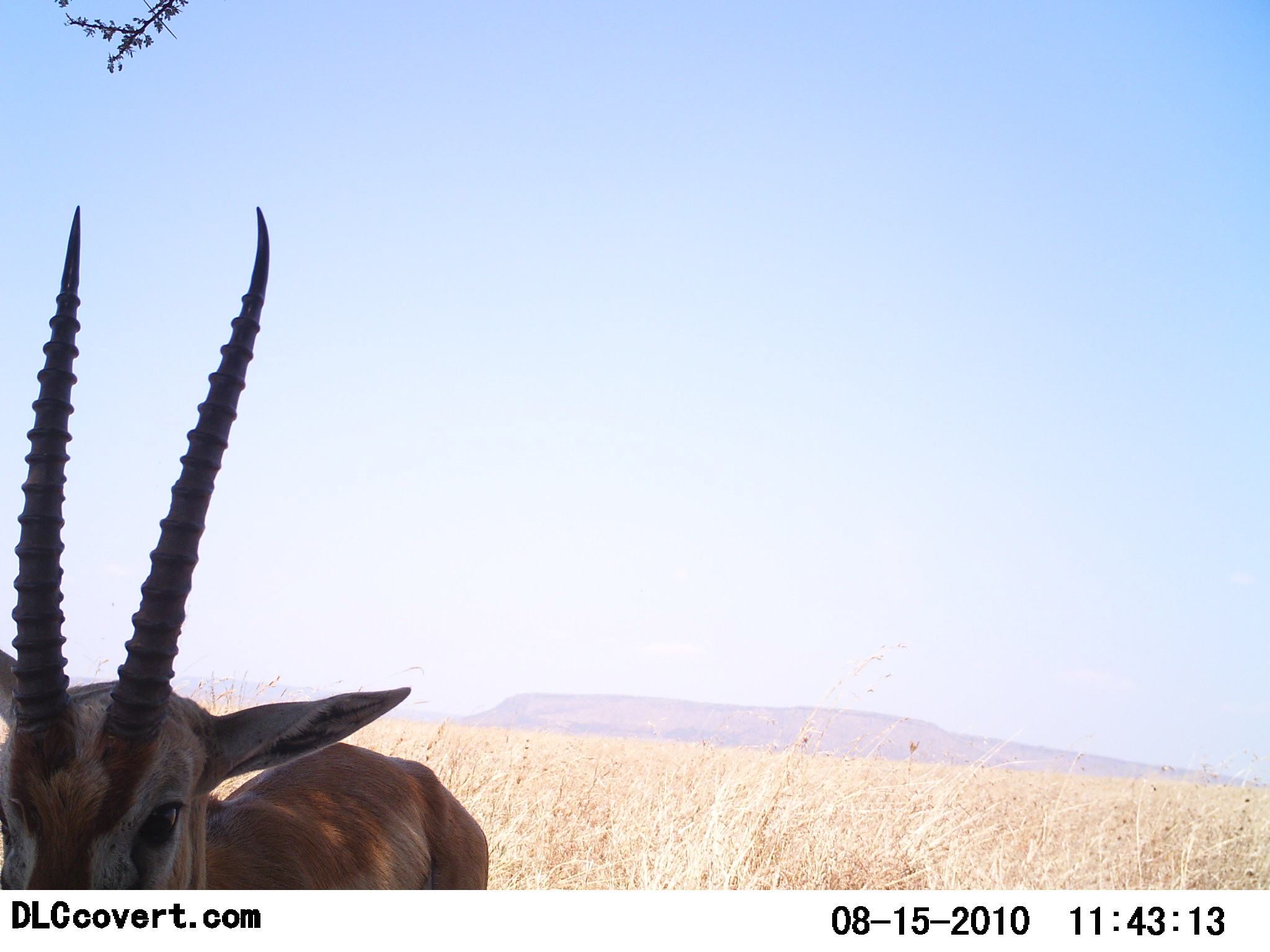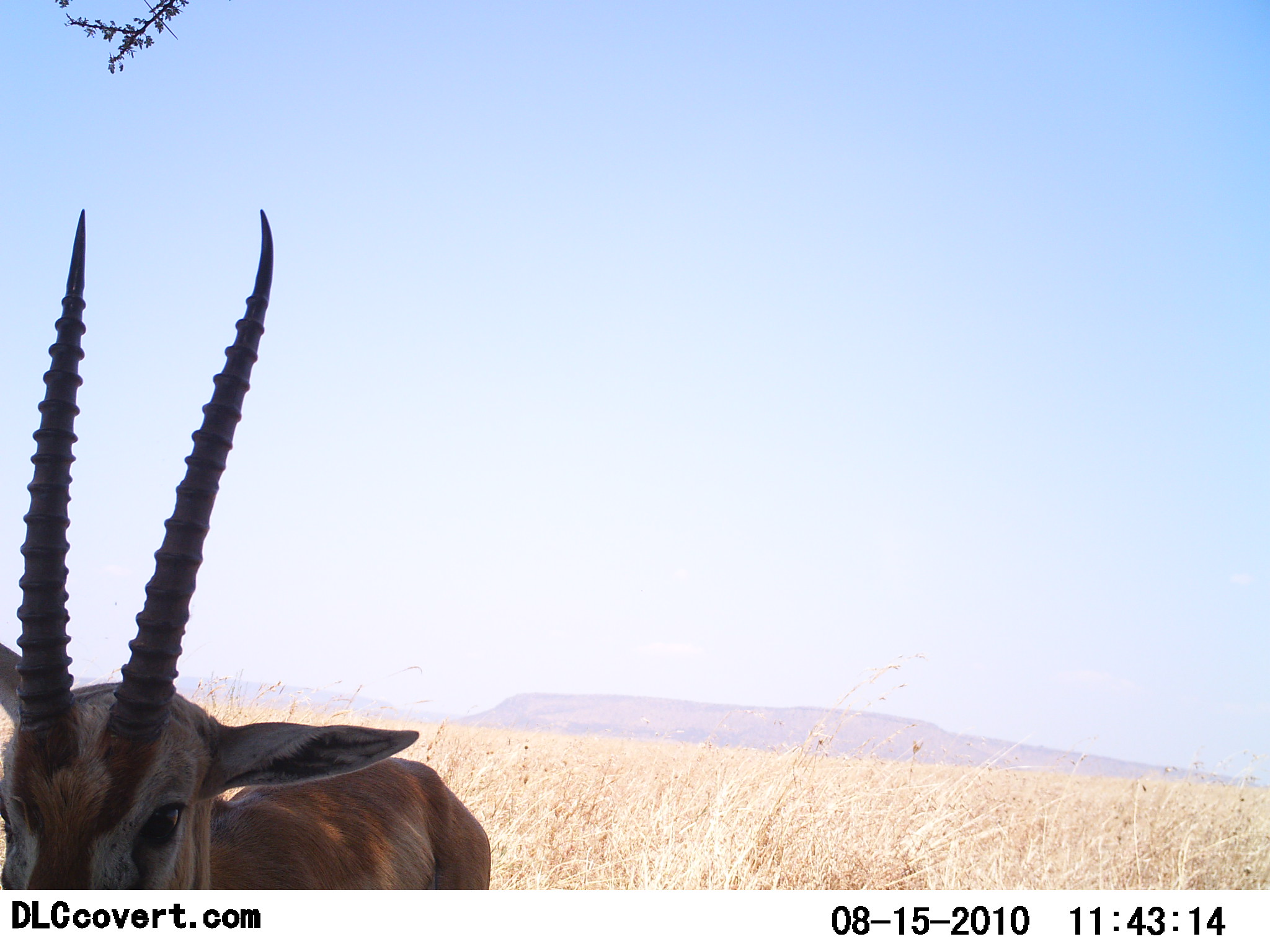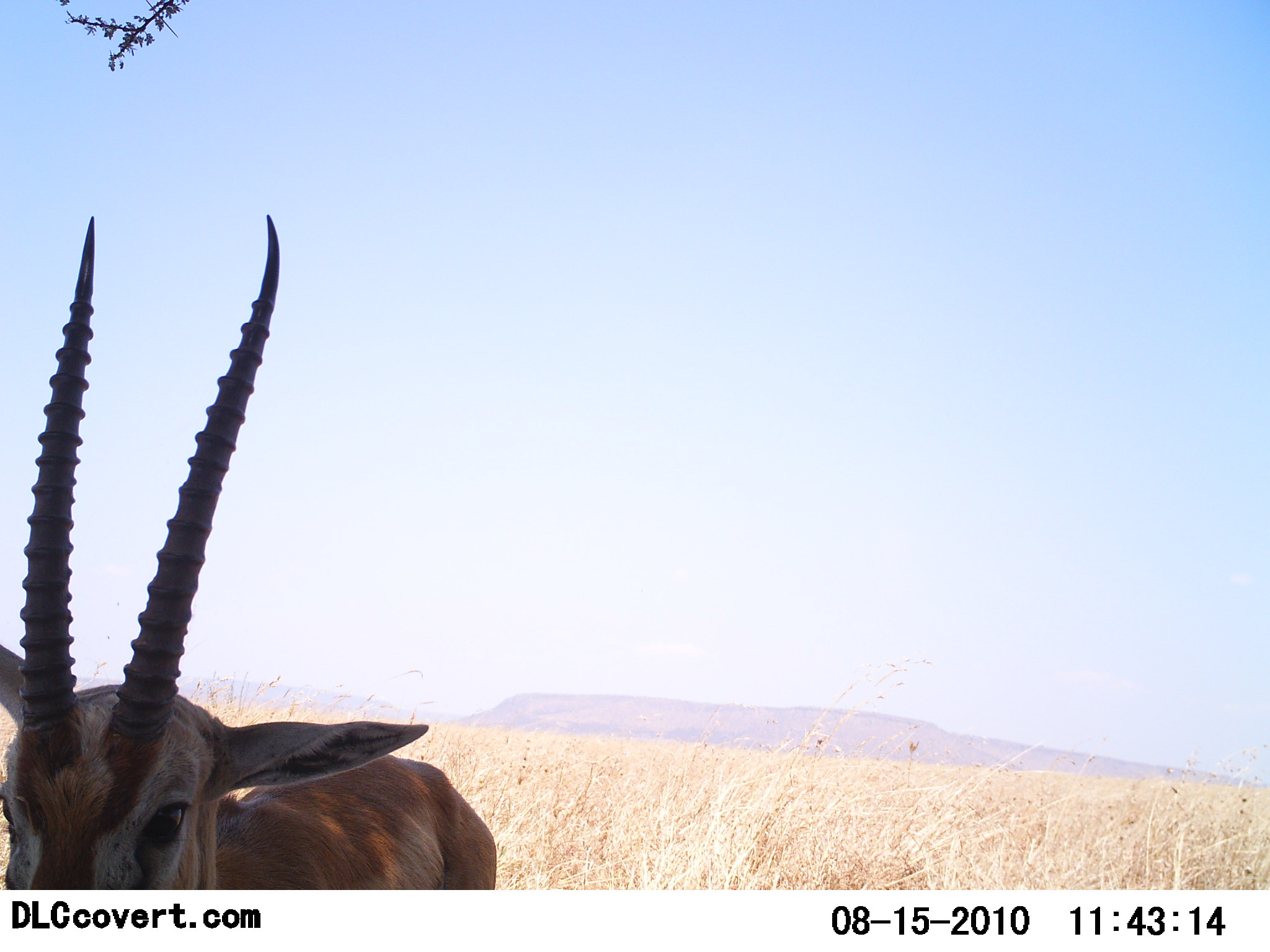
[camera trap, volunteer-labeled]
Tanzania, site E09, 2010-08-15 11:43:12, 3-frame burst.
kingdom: Animalia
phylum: Chordata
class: Mammalia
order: Artiodactyla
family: Bovidae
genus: Eudorcas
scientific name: Eudorcas thomsonii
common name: thomson's gazelle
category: gazellethomsons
Gazellethomsons (thomson's gazelle) (Eudorcas thomsonii), count 1. Behavior (volunteer vote fractions): standing 93%, resting 0%, moving 7%, interacting 0%. Young present (vote fraction): 0%. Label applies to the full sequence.